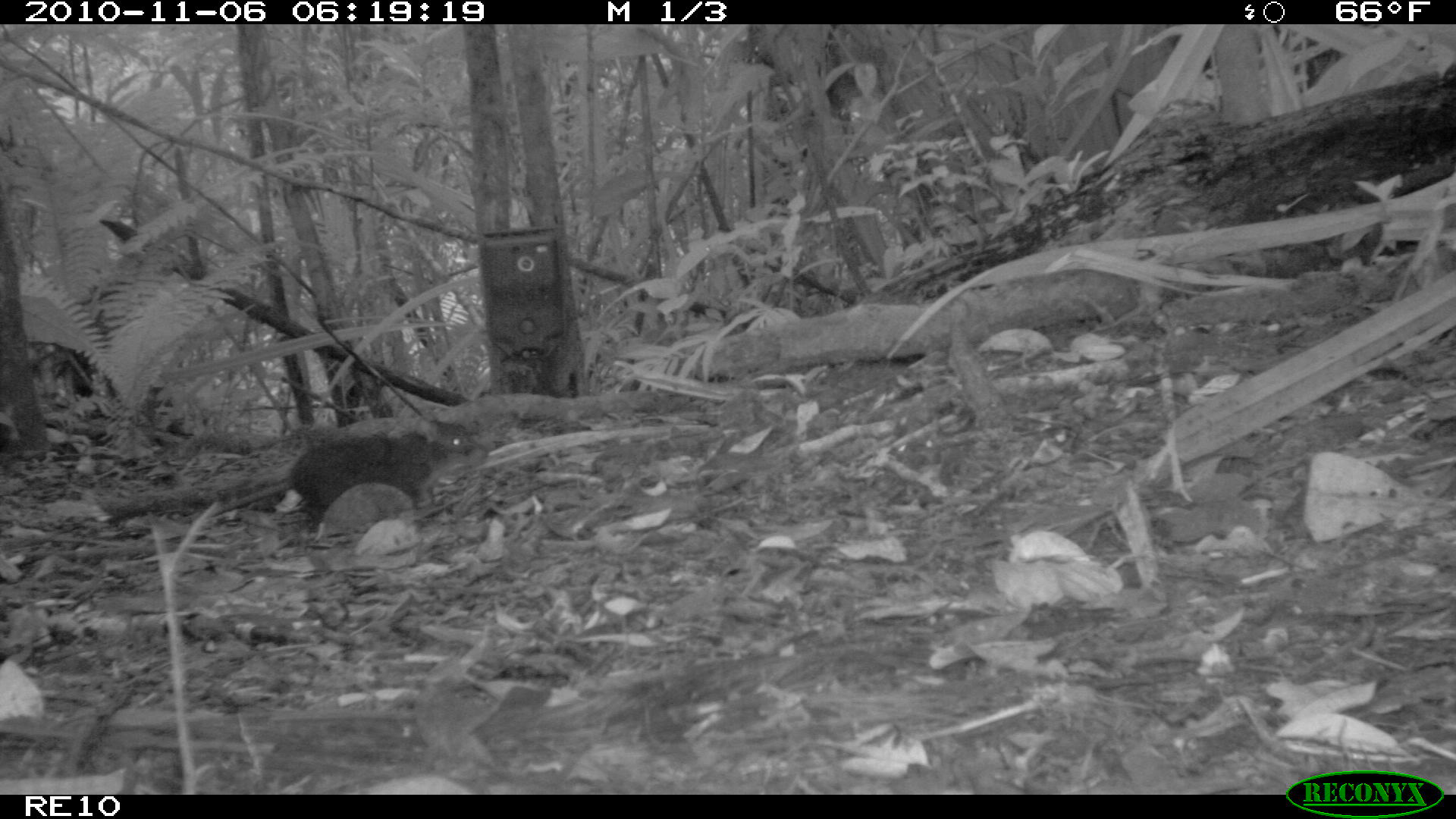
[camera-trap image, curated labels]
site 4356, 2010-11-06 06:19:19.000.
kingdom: Animalia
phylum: Chordata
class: Mammalia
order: Rodentia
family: Muridae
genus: Rattus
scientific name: Rattus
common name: rodent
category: unknown rat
Unknown rat (rodent) (Rattus), count 1.